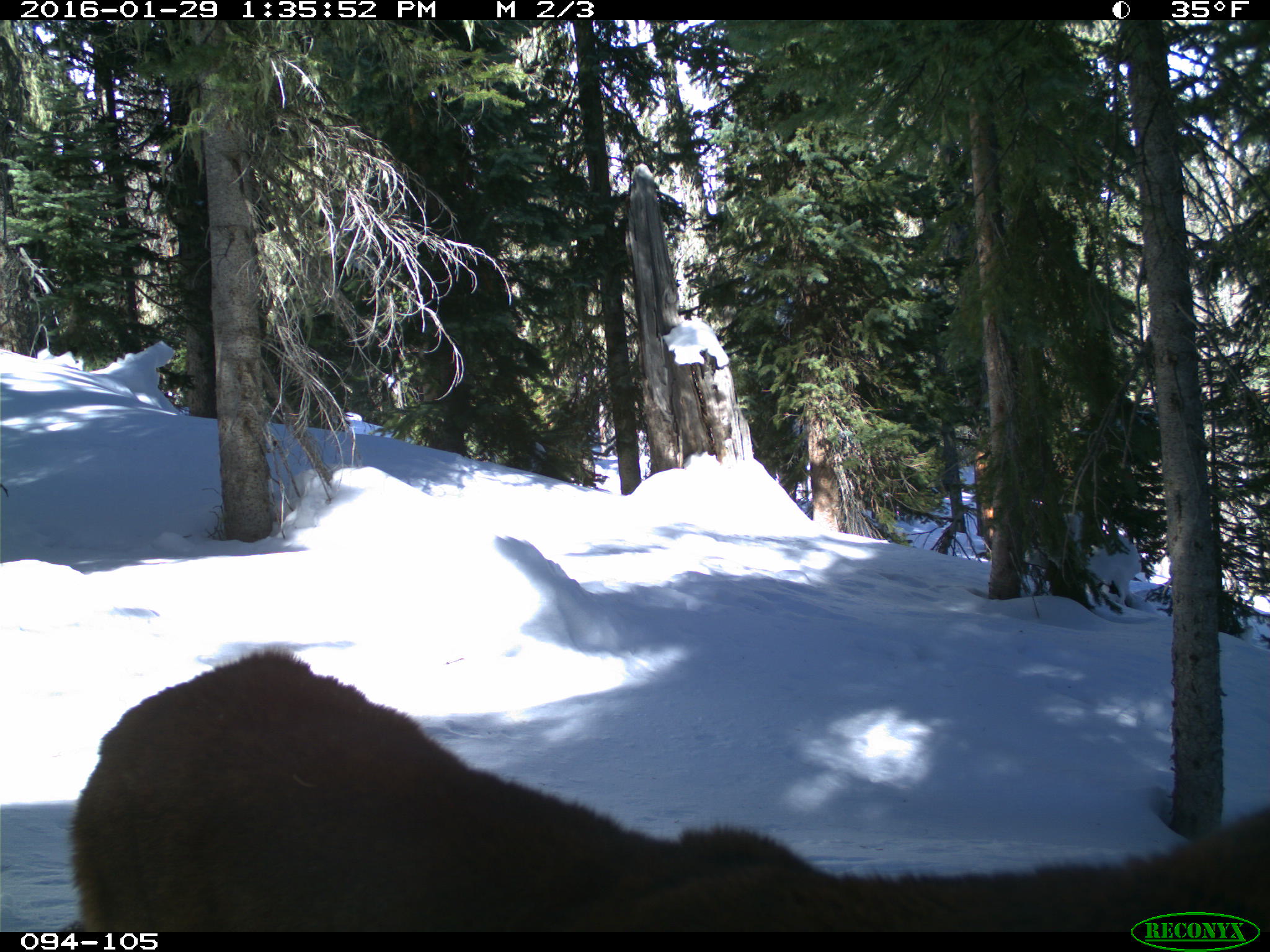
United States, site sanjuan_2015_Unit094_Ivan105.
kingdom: Animalia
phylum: Chordata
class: Mammalia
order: Carnivora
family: Felidae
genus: Puma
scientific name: Puma concolor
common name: mountain lion